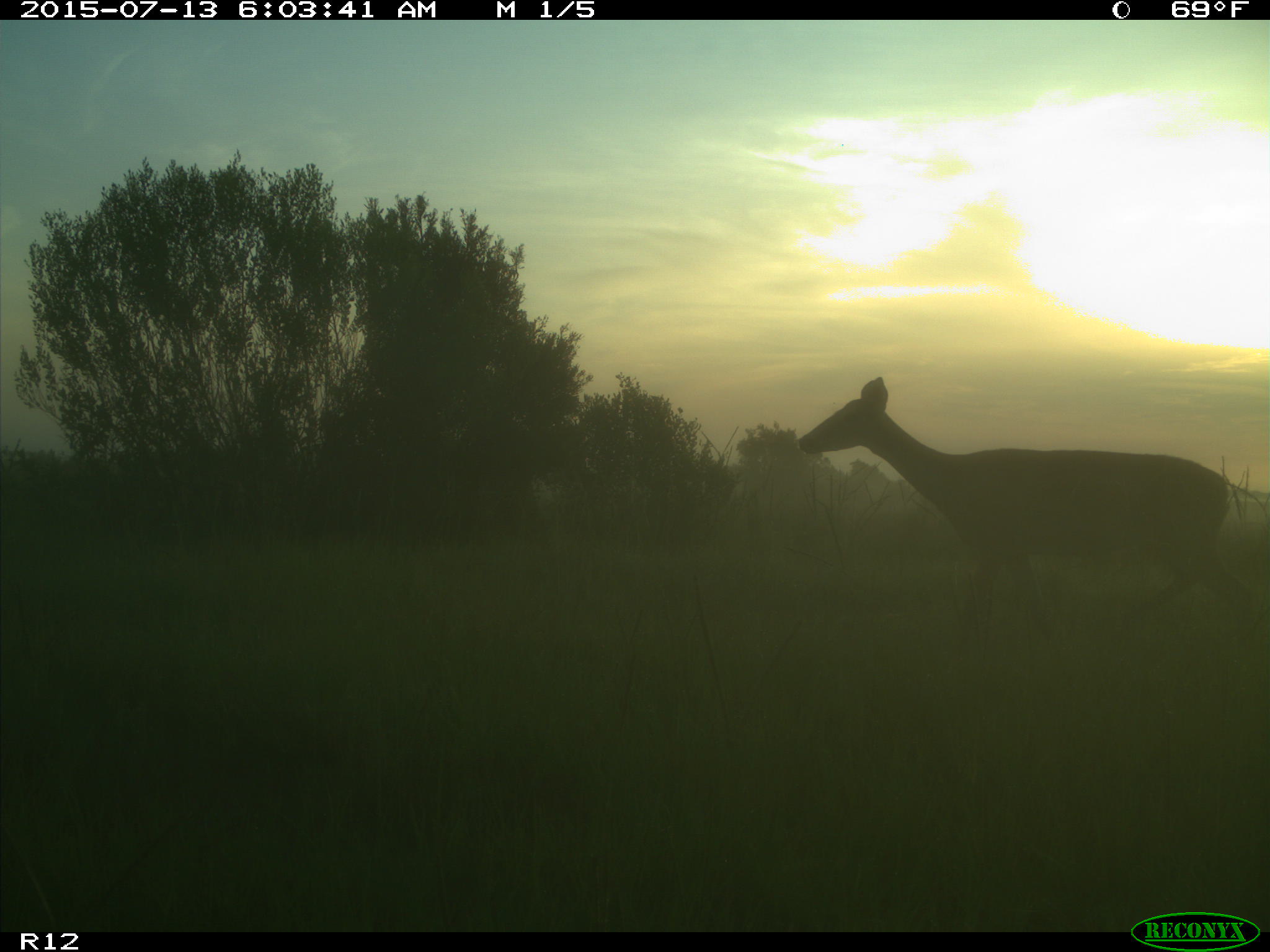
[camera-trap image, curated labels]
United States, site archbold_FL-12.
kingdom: Animalia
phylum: Chordata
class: Mammalia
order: Artiodactyla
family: Cervidae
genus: Odocoileus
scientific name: Odocoileus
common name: deer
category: unidentified deer